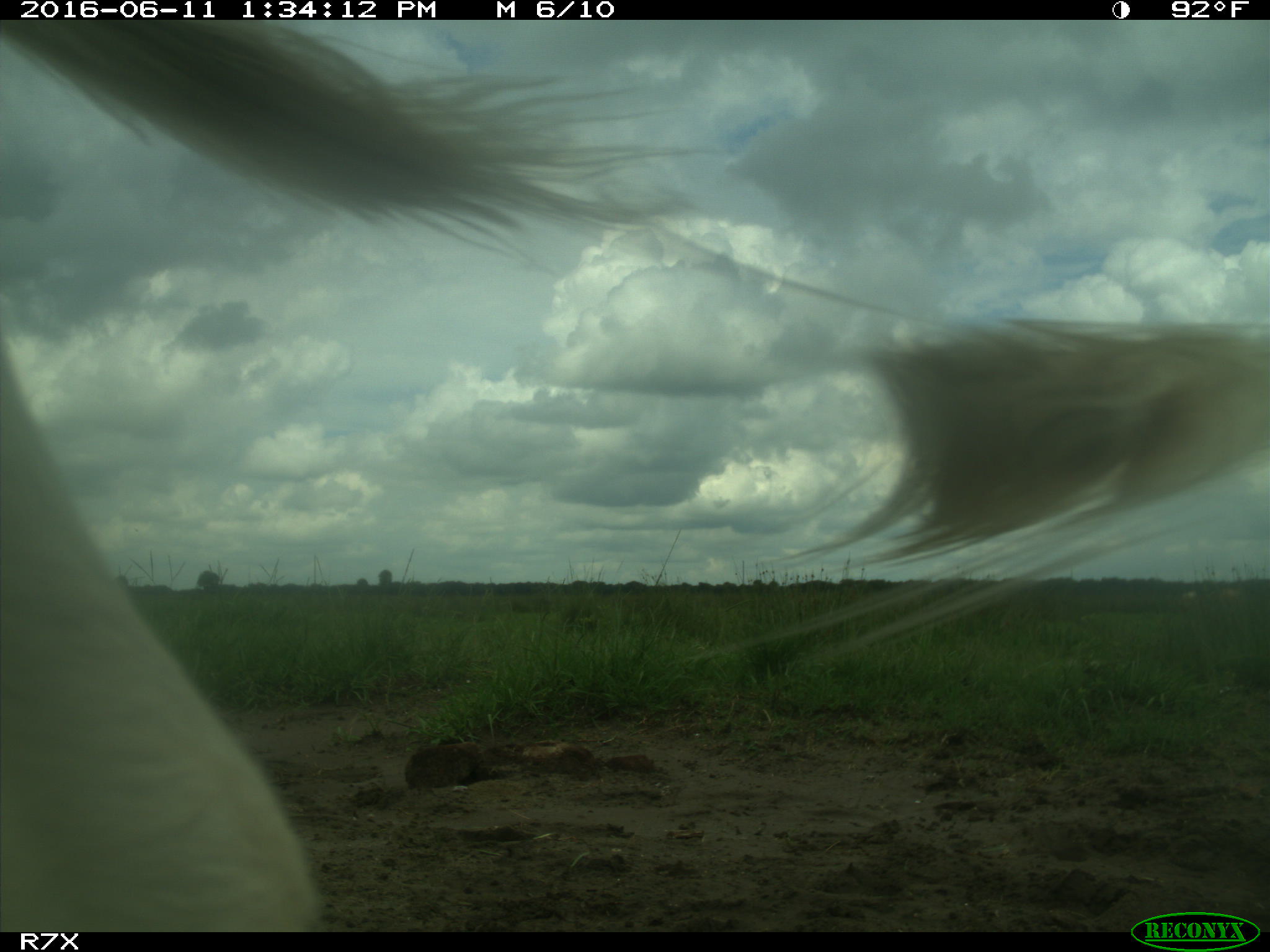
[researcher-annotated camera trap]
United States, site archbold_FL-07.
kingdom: Animalia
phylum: Chordata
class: Mammalia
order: Artiodactyla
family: Bovidae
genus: Bos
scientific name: Bos taurus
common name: domestic cow